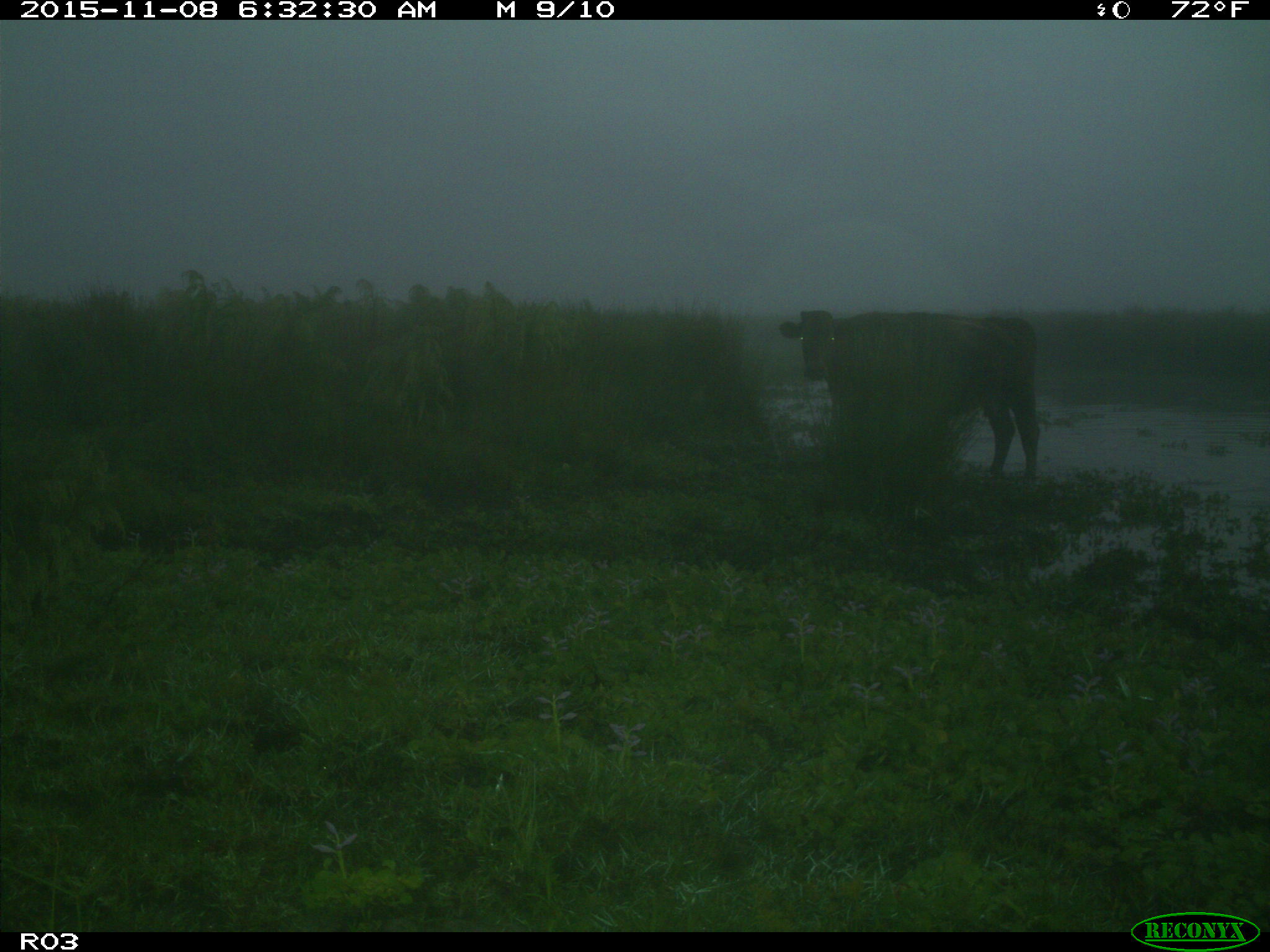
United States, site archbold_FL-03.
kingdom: Animalia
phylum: Chordata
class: Mammalia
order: Artiodactyla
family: Bovidae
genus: Bos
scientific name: Bos taurus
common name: domestic cow